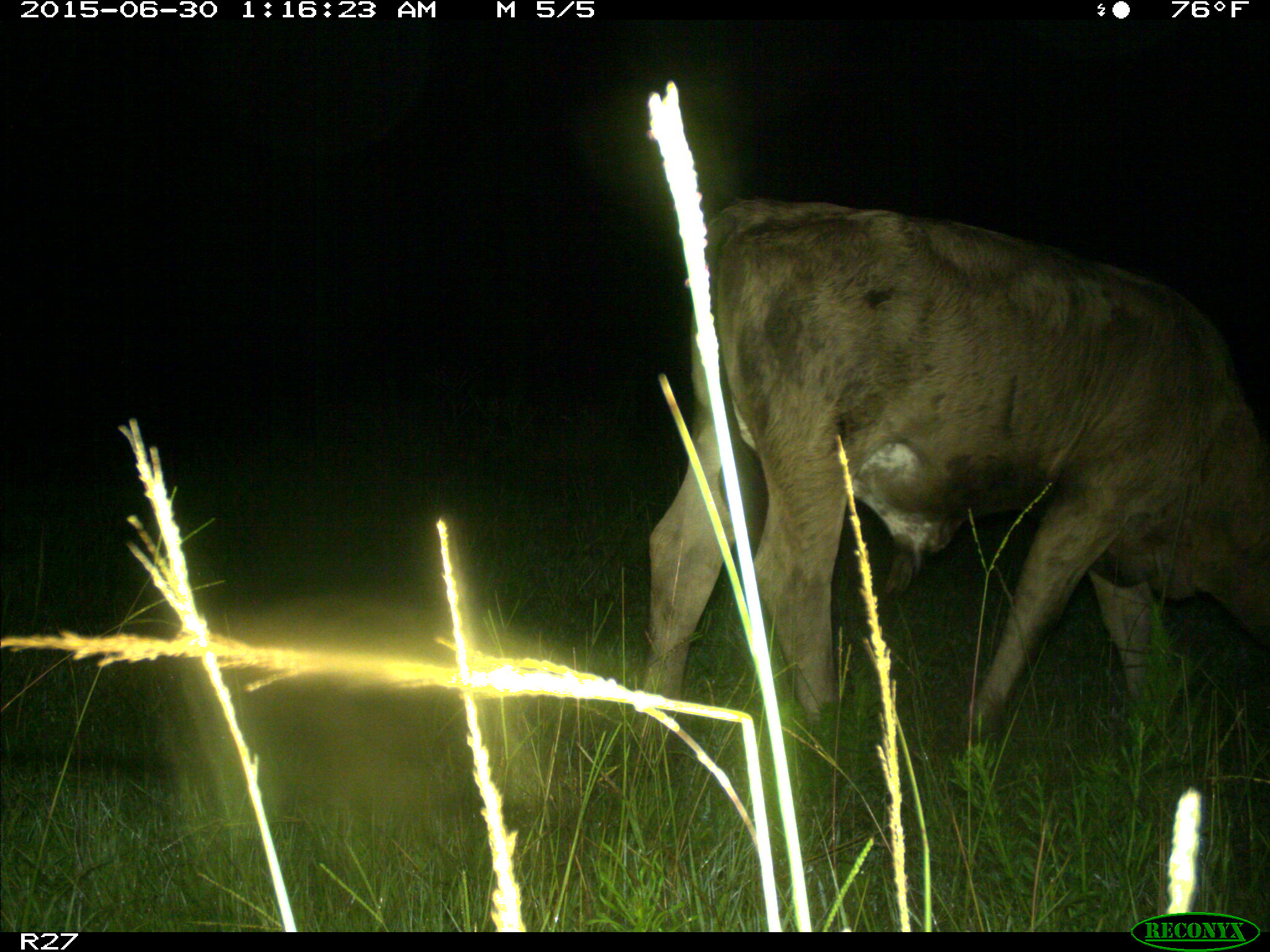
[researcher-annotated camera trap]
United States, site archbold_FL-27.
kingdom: Animalia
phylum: Chordata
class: Mammalia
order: Artiodactyla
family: Bovidae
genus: Bos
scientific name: Bos taurus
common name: domestic cow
Bos taurus (domestic cow).